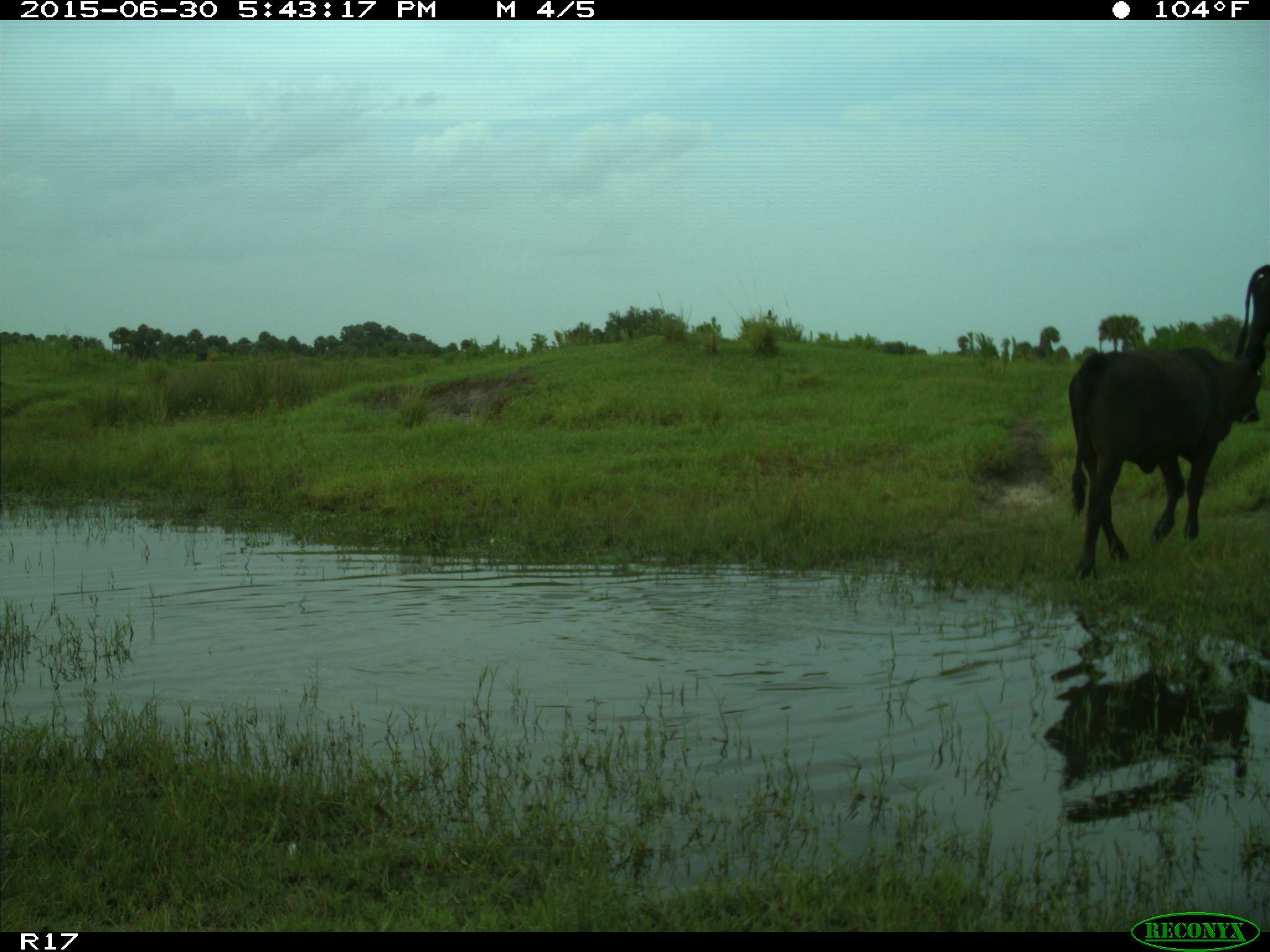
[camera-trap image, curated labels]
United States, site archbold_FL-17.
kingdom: Animalia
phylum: Chordata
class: Mammalia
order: Artiodactyla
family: Bovidae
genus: Bos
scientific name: Bos taurus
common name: domestic cow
Bos taurus (domestic cow).